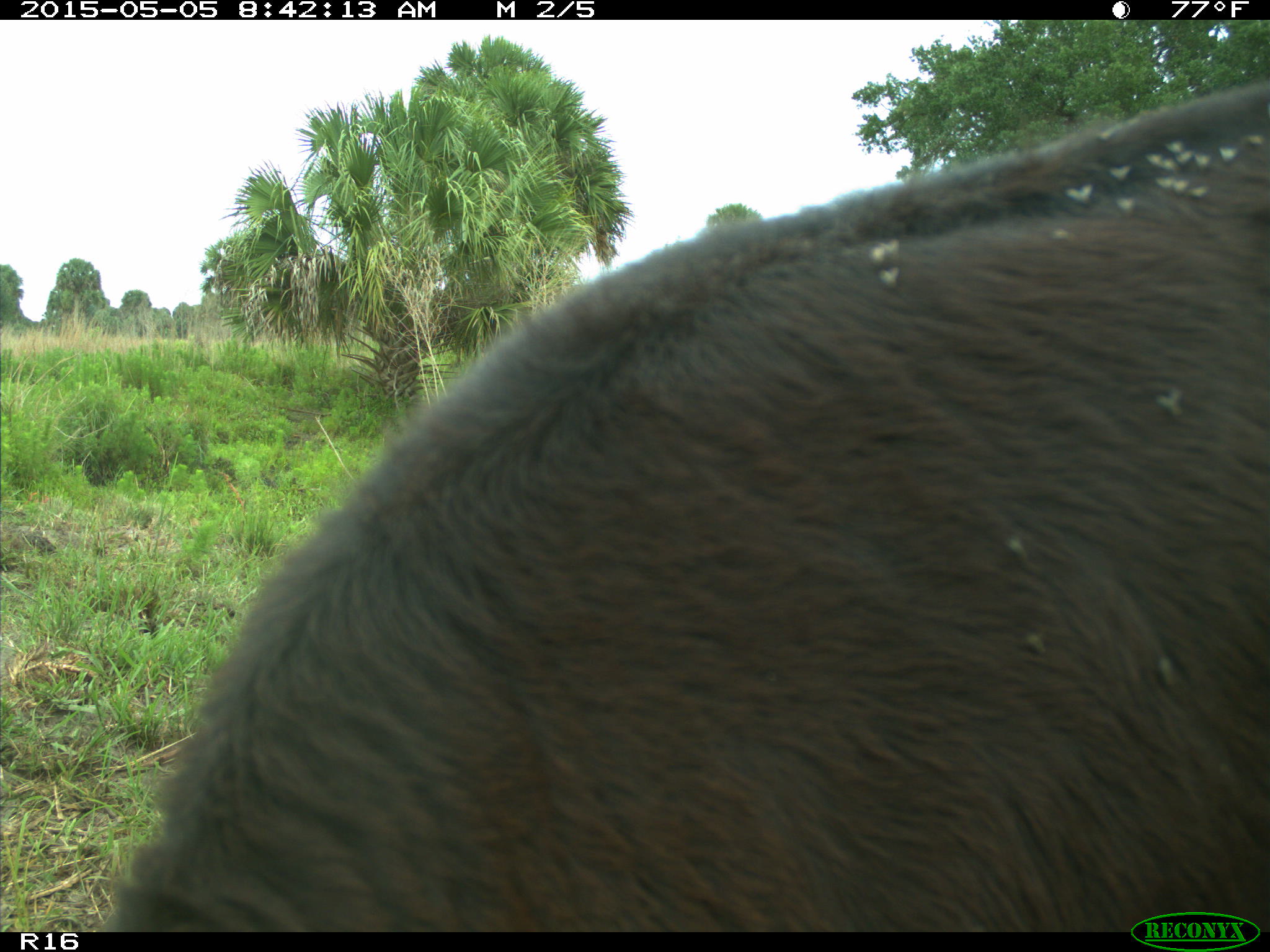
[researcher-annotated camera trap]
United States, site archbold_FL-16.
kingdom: Animalia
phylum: Chordata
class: Mammalia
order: Artiodactyla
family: Bovidae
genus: Bos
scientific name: Bos taurus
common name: domestic cow